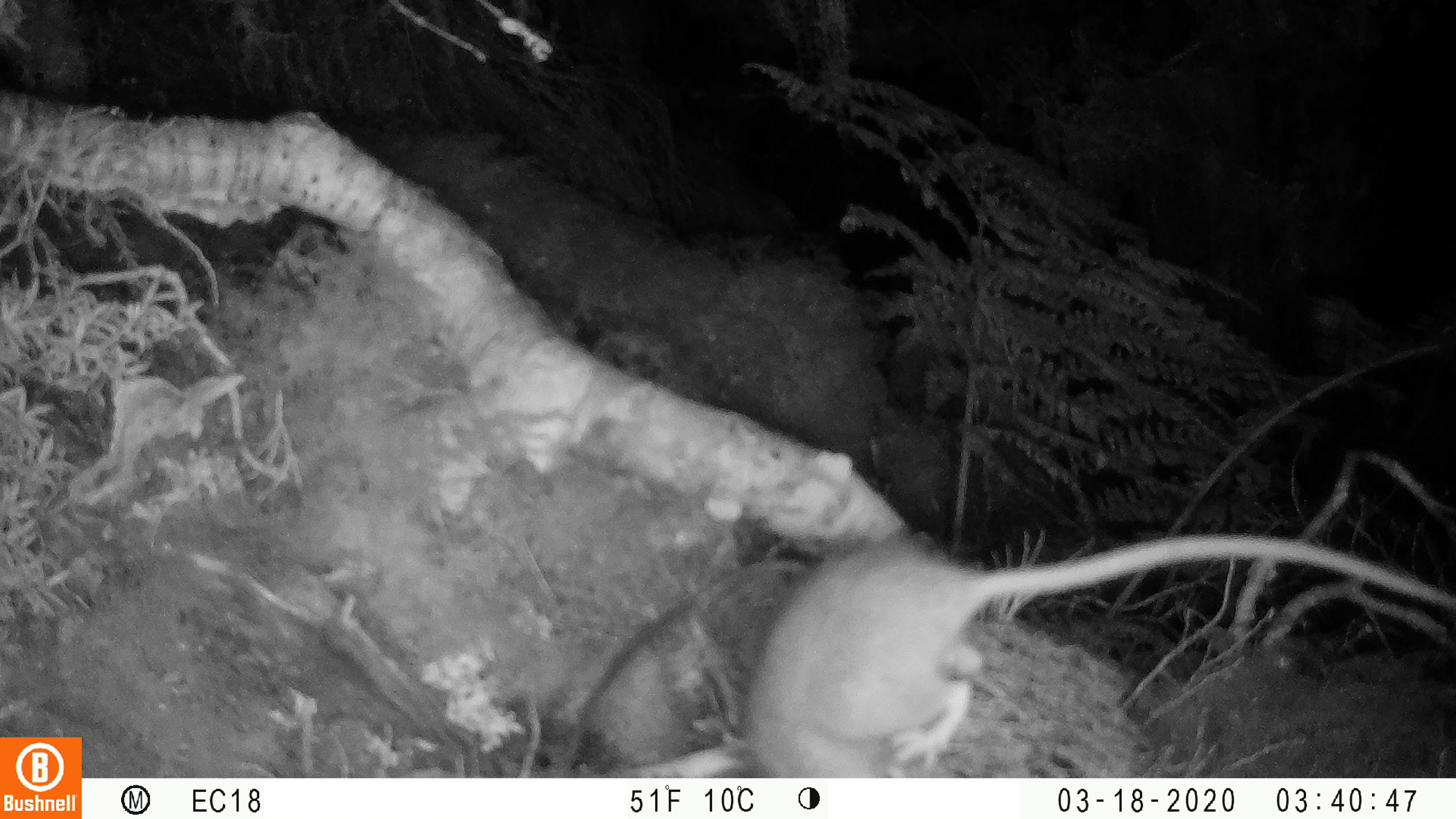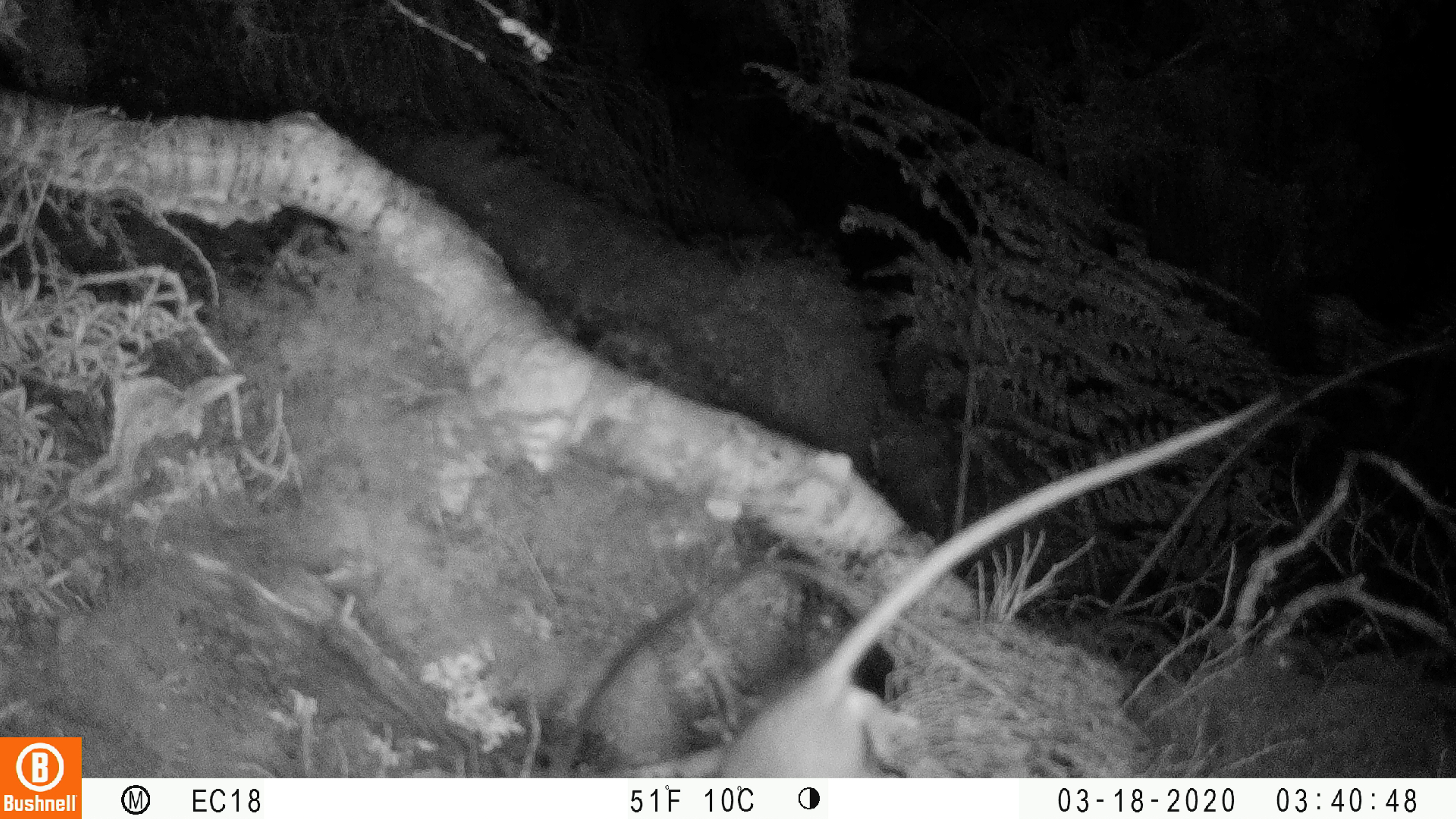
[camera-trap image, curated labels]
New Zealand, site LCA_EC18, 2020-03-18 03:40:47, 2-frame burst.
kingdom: Animalia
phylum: Chordata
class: Mammalia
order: Rodentia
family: Muridae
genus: Rattus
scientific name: Rattus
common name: rat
Rat (Rattus).